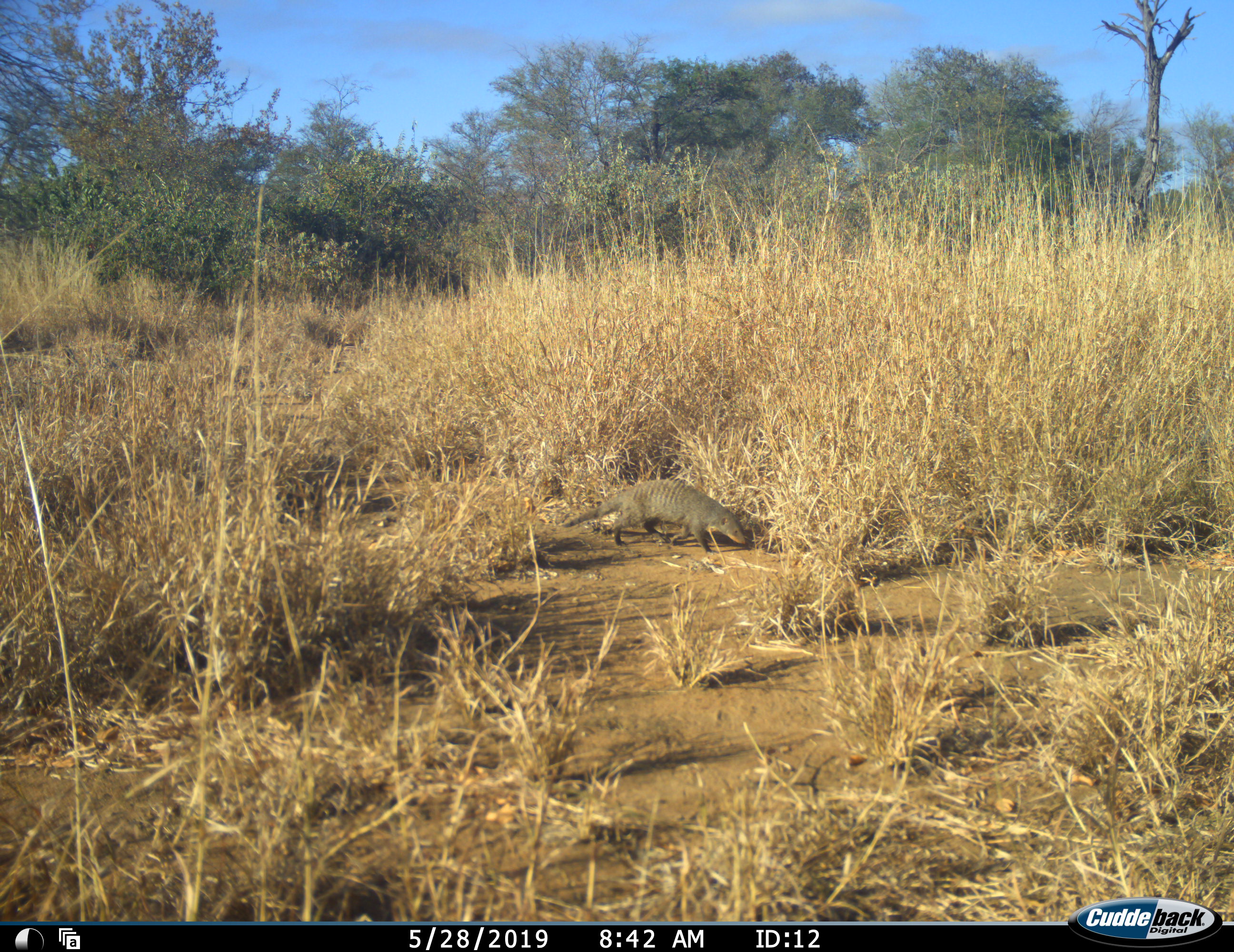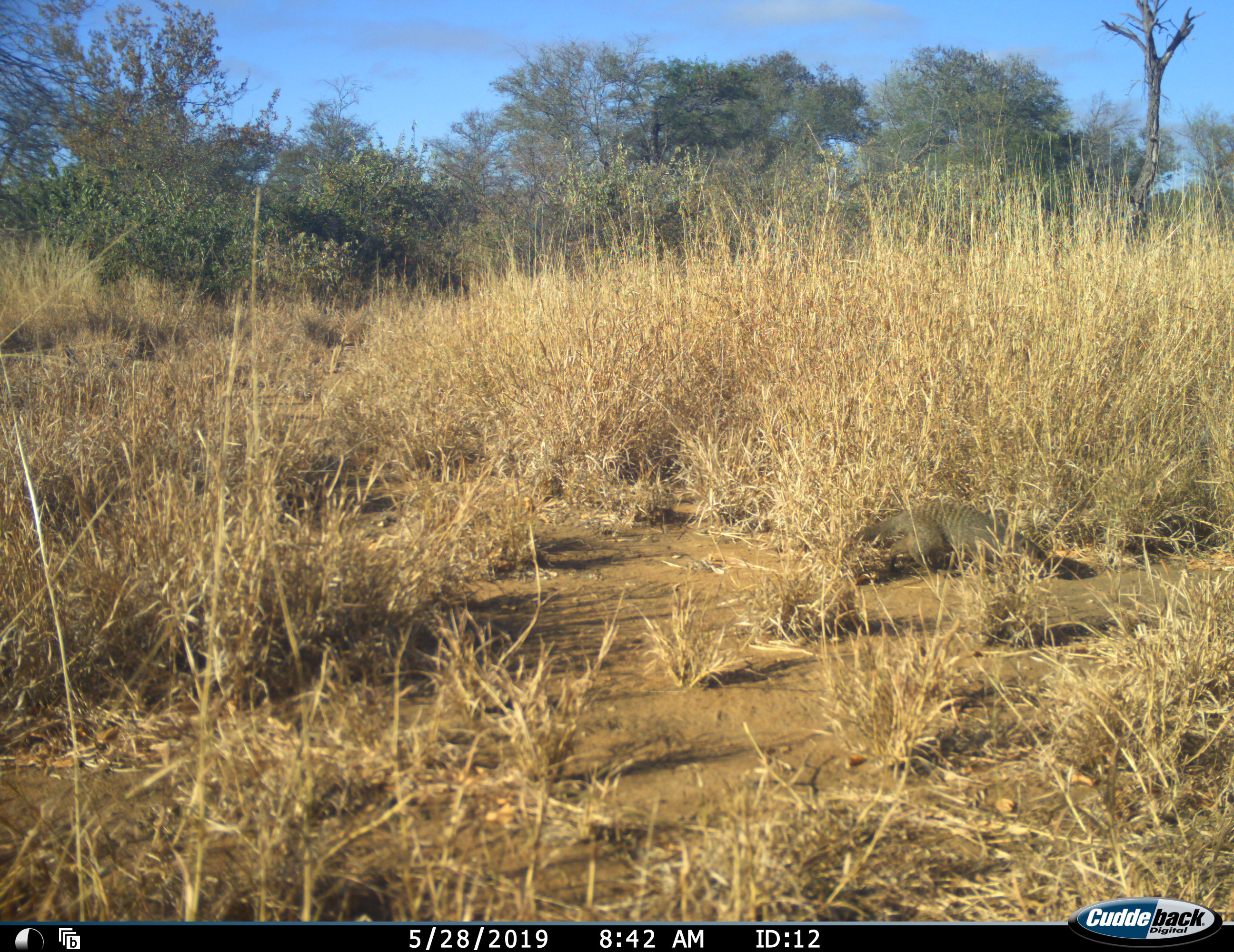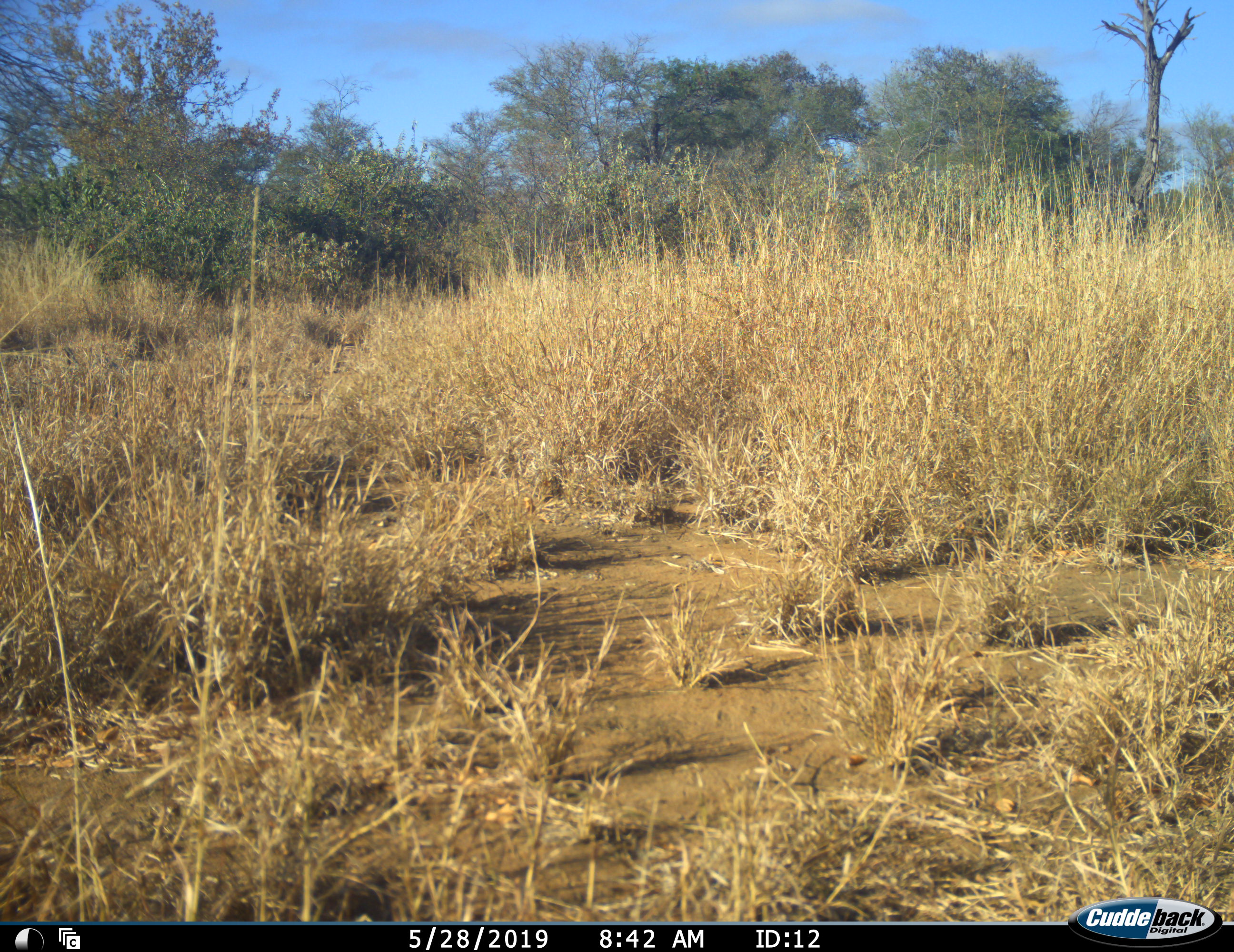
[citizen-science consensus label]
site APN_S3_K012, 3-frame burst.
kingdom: Animalia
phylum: Chordata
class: Mammalia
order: Carnivora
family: Herpestidae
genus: Mungos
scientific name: Mungos mungo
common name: banded mongoose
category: mongoosebanded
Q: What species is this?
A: Mongoosebanded (banded mongoose) (Mungos mungo).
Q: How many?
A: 1.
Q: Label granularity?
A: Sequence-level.